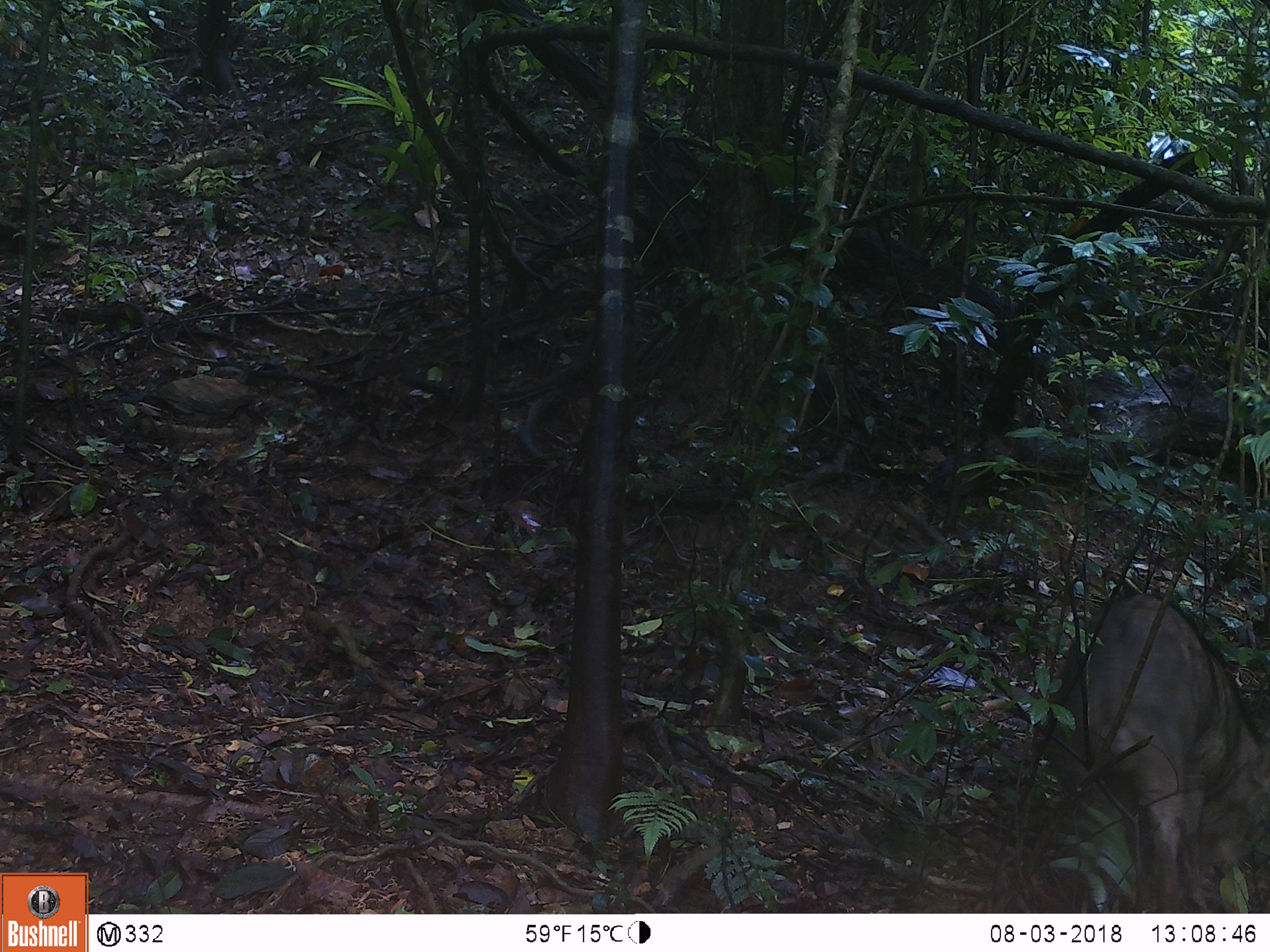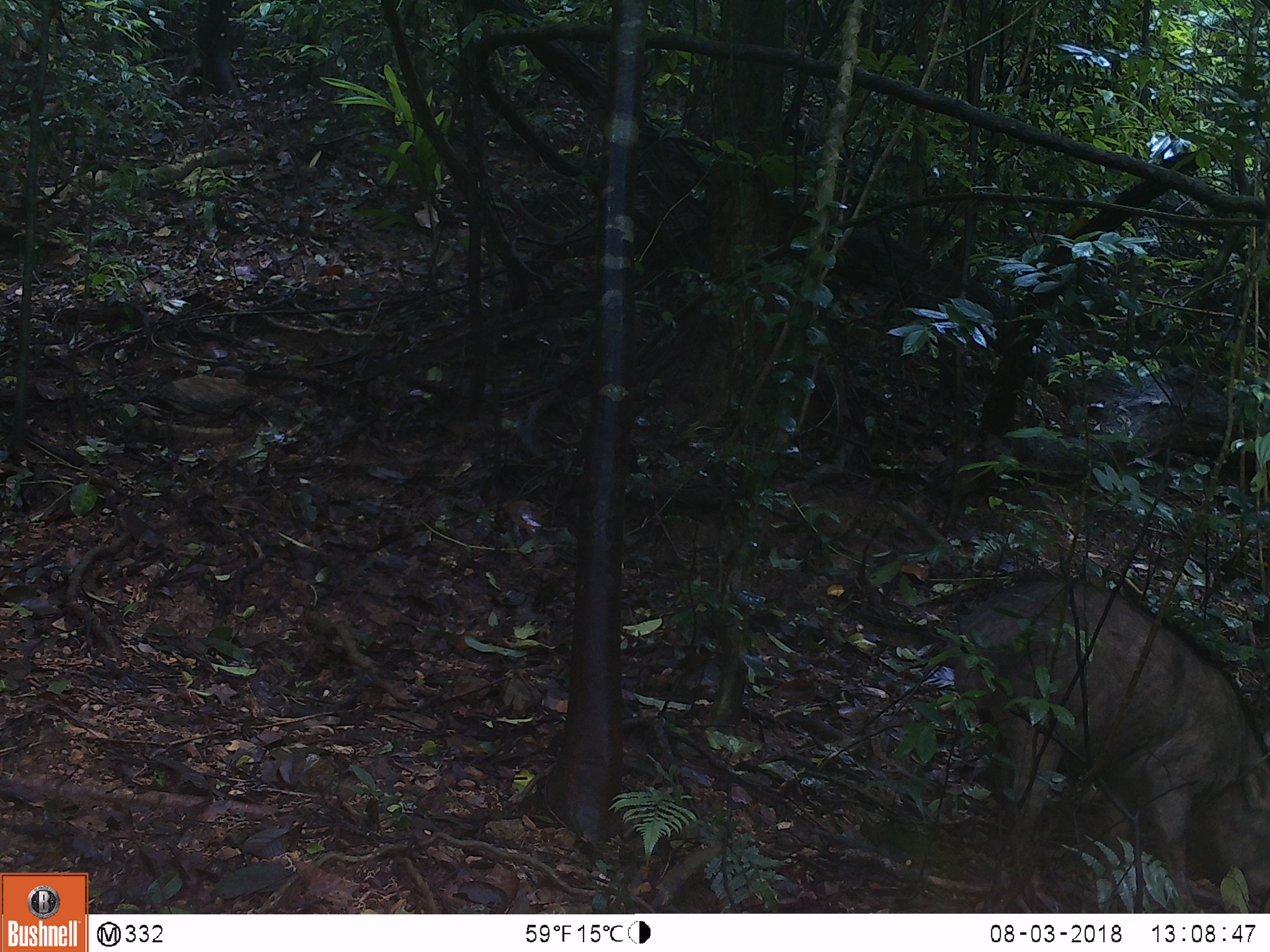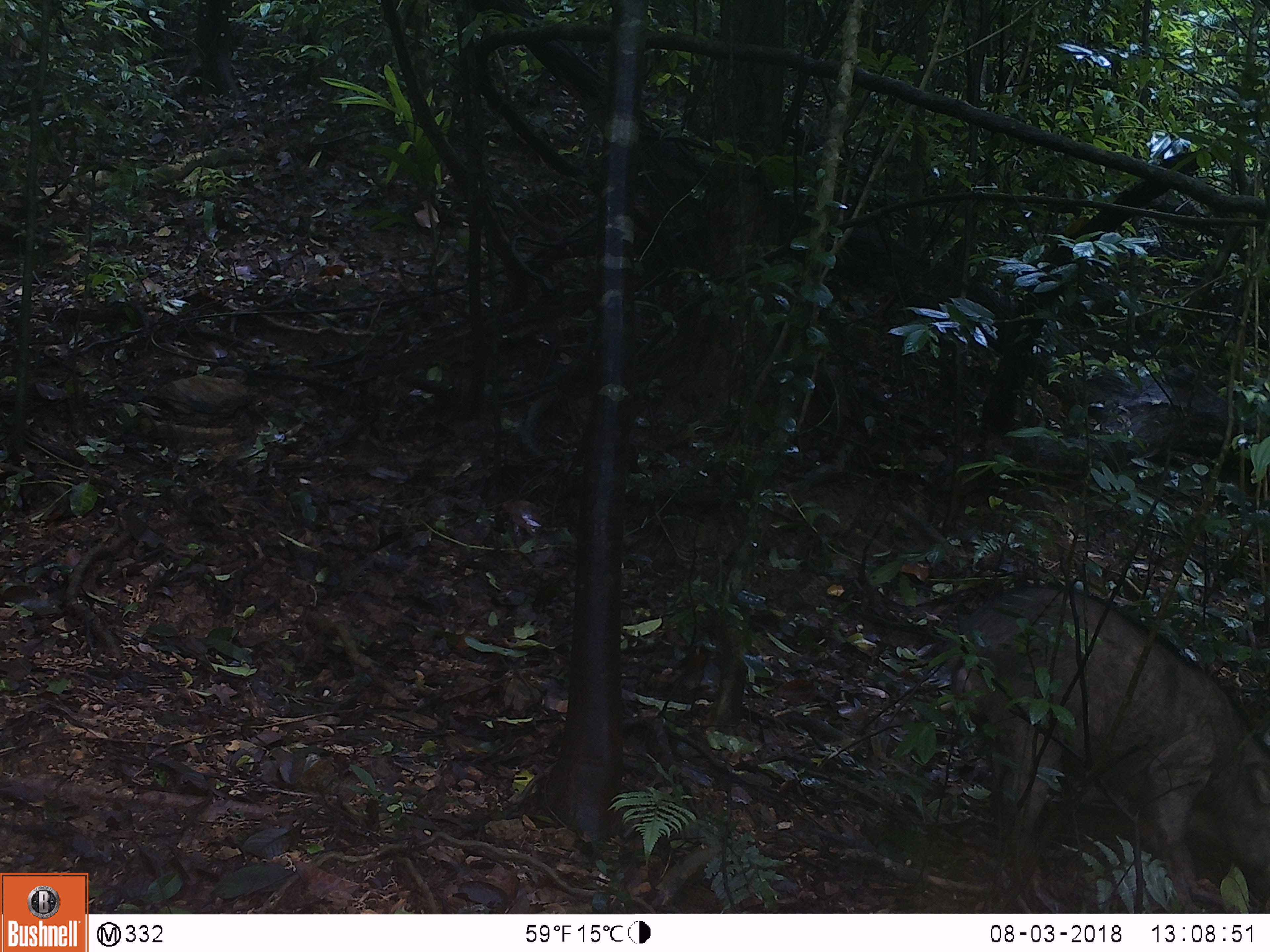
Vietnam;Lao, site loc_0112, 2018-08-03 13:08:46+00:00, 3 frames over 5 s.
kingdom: Animalia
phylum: Chordata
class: Mammalia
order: Artiodactyla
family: Suidae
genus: Sus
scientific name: Sus scrofa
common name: eurasian wild pig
Eurasian wild pig (Sus scrofa). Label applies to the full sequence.